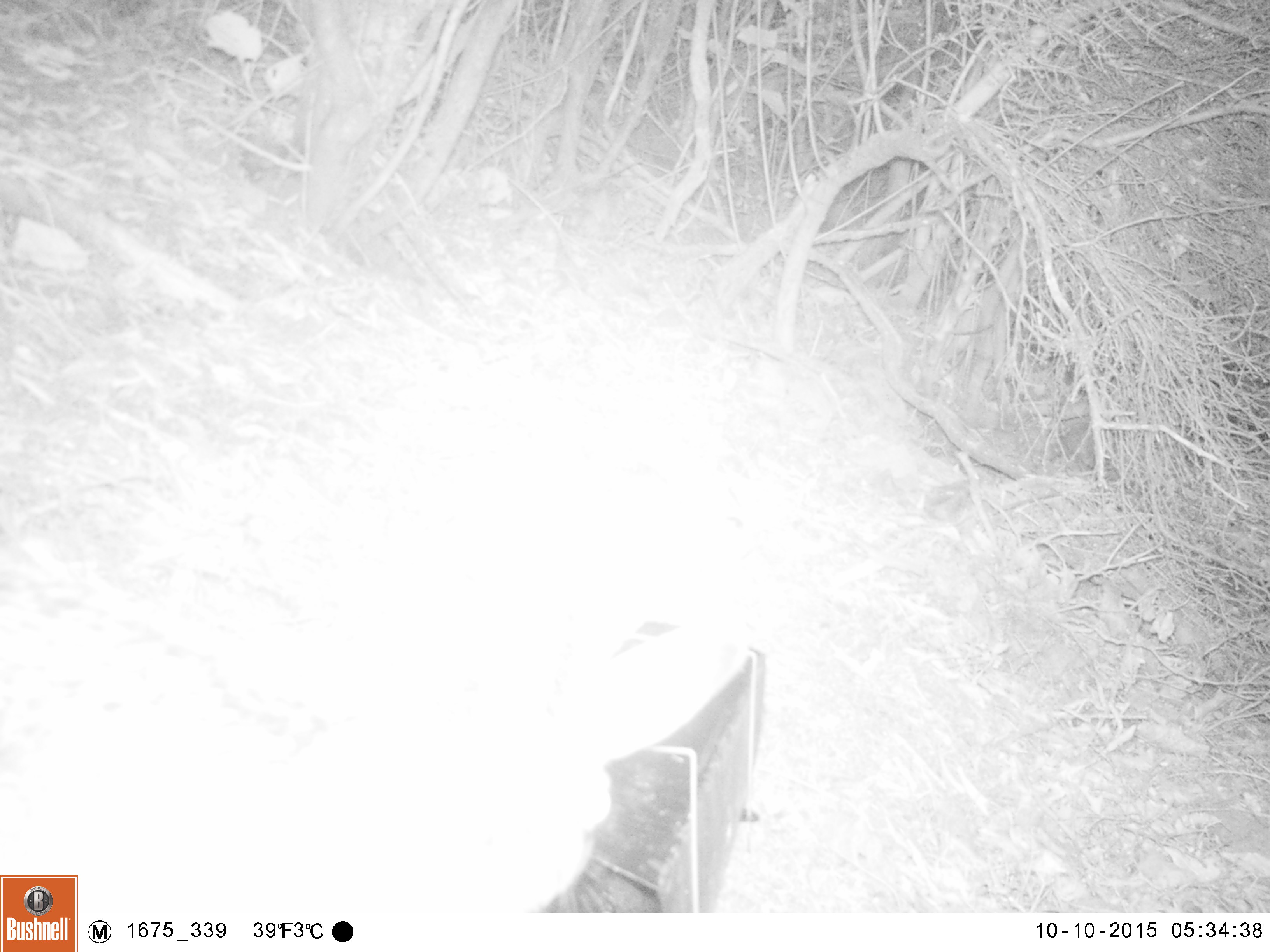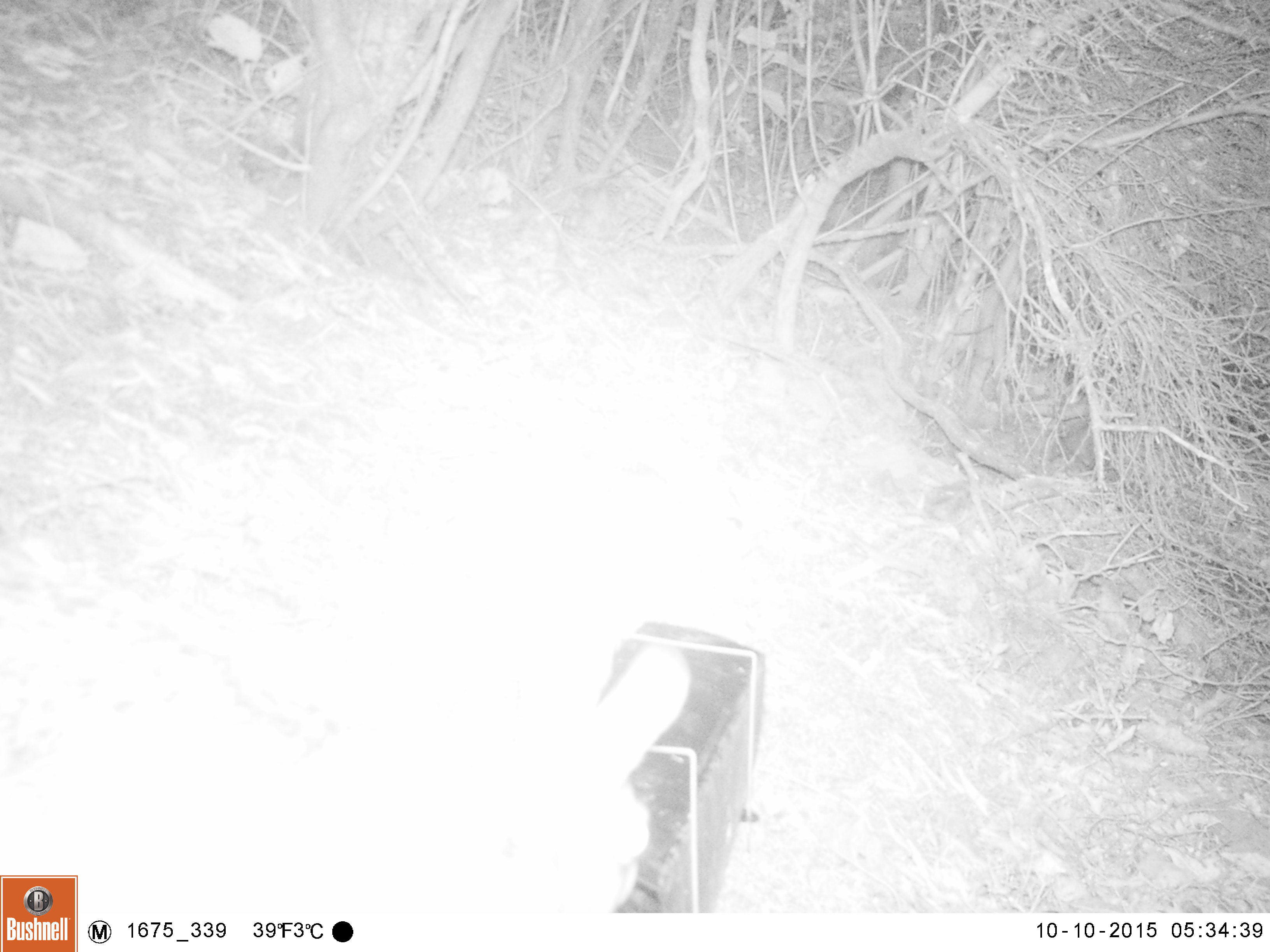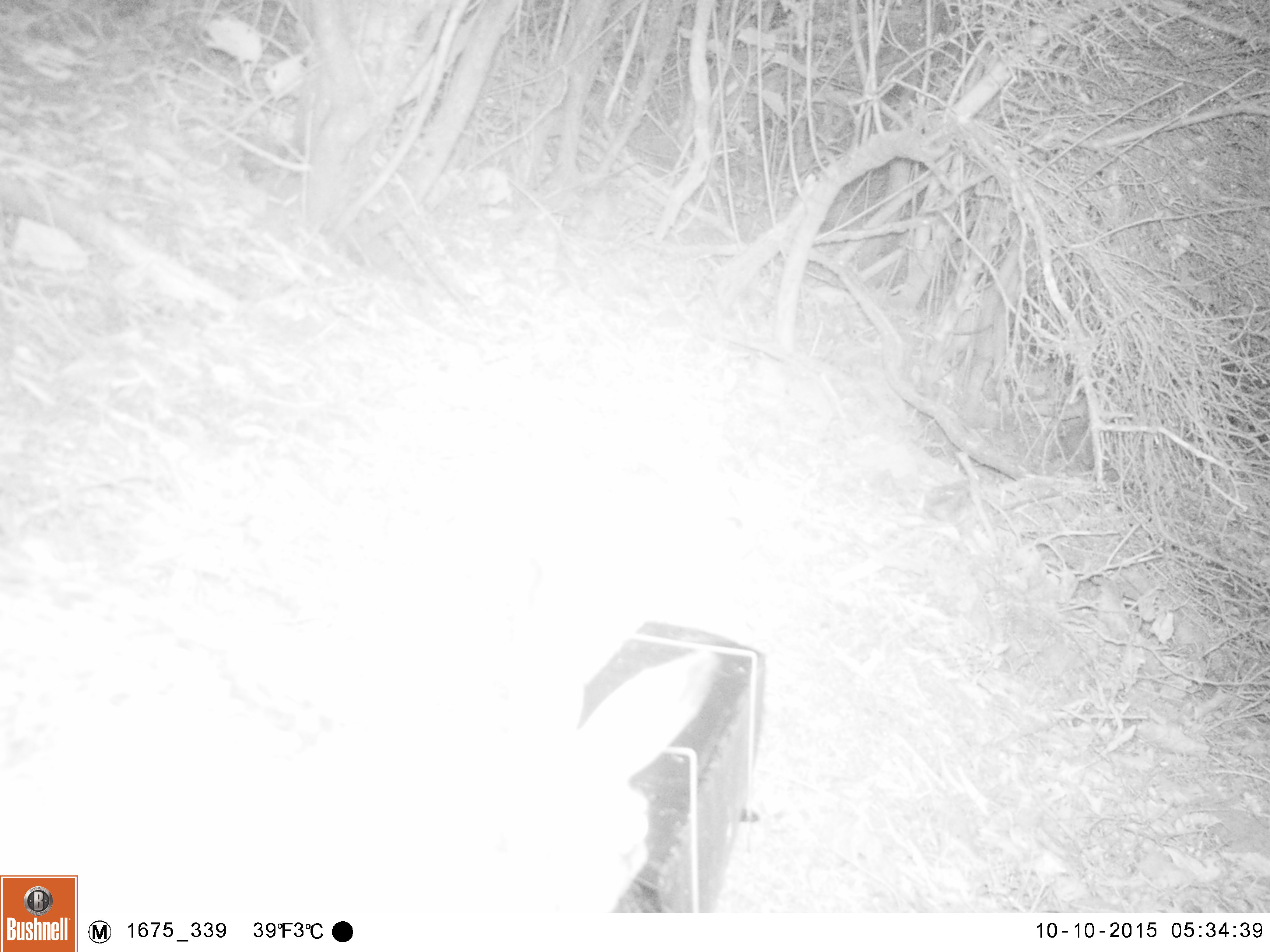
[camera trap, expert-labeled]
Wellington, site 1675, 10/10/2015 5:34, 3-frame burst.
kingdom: Animalia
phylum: Chordata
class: Mammalia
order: Lagomorpha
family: Leporidae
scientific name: Leporidae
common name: rabbit